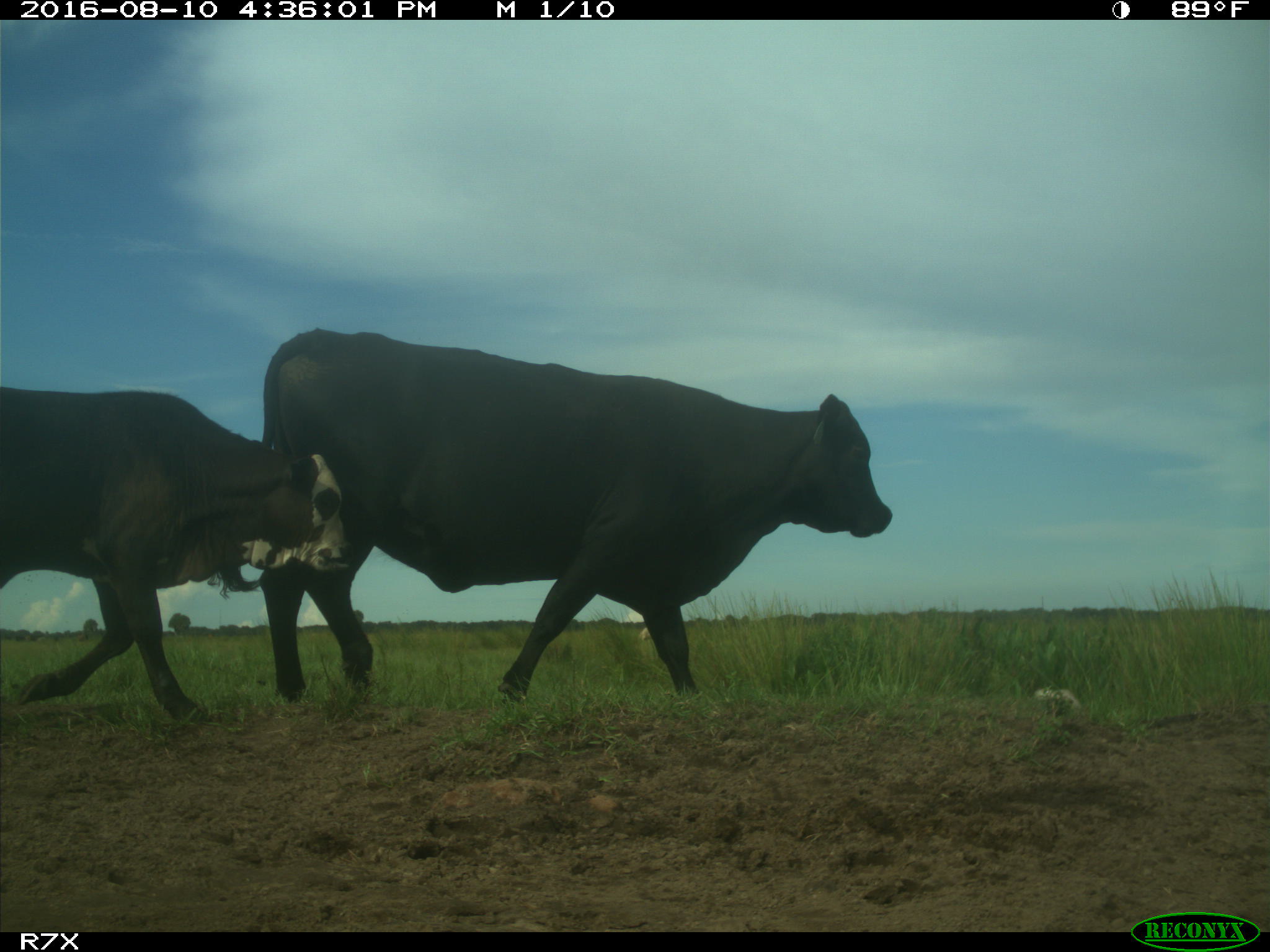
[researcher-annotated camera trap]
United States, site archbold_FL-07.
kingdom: Animalia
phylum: Chordata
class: Mammalia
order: Artiodactyla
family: Bovidae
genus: Bos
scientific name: Bos taurus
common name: domestic cow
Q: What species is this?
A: Bos taurus (domestic cow).